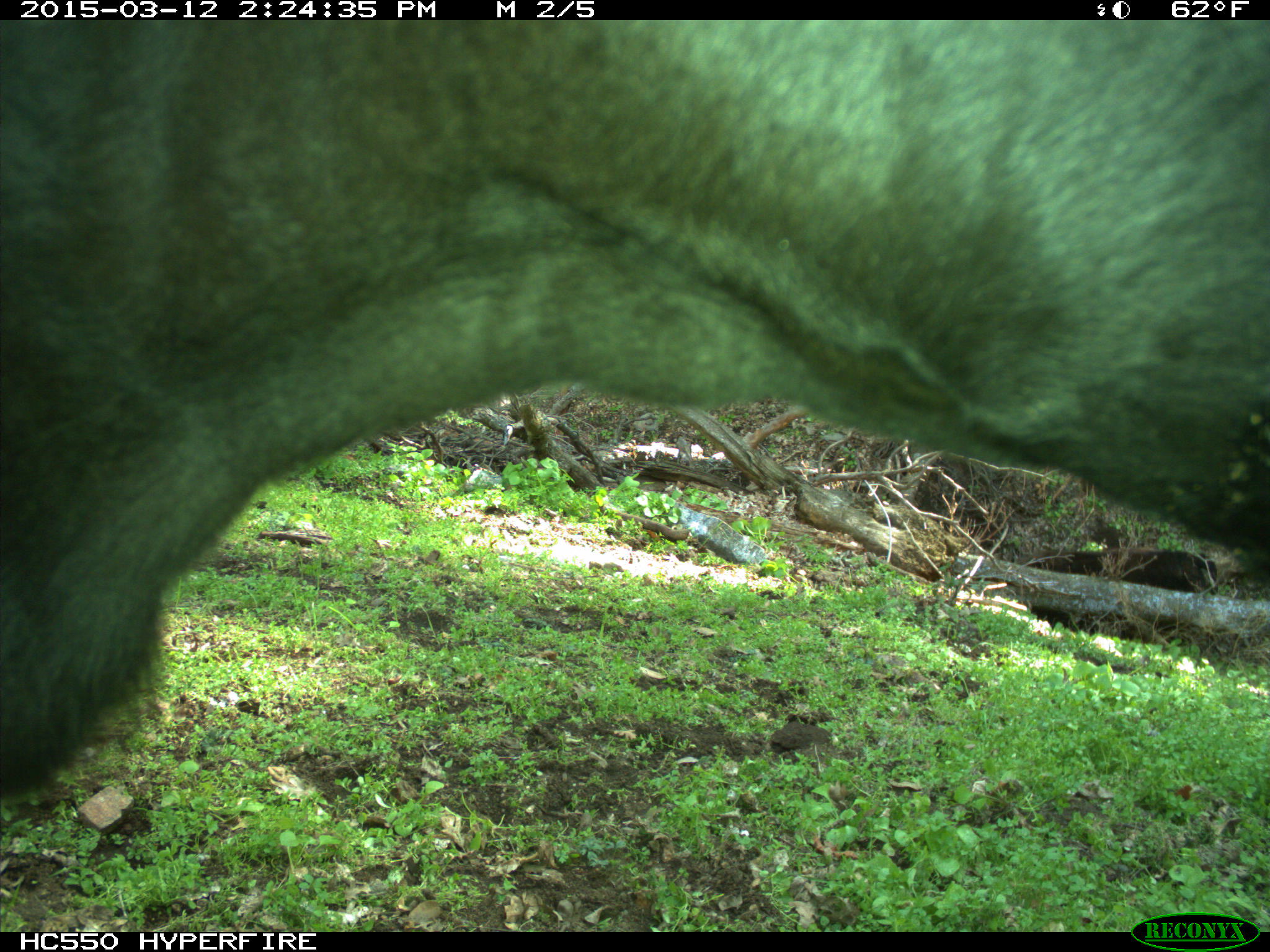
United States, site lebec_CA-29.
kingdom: Animalia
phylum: Chordata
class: Mammalia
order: Artiodactyla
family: Bovidae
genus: Bos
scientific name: Bos taurus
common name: domestic cow